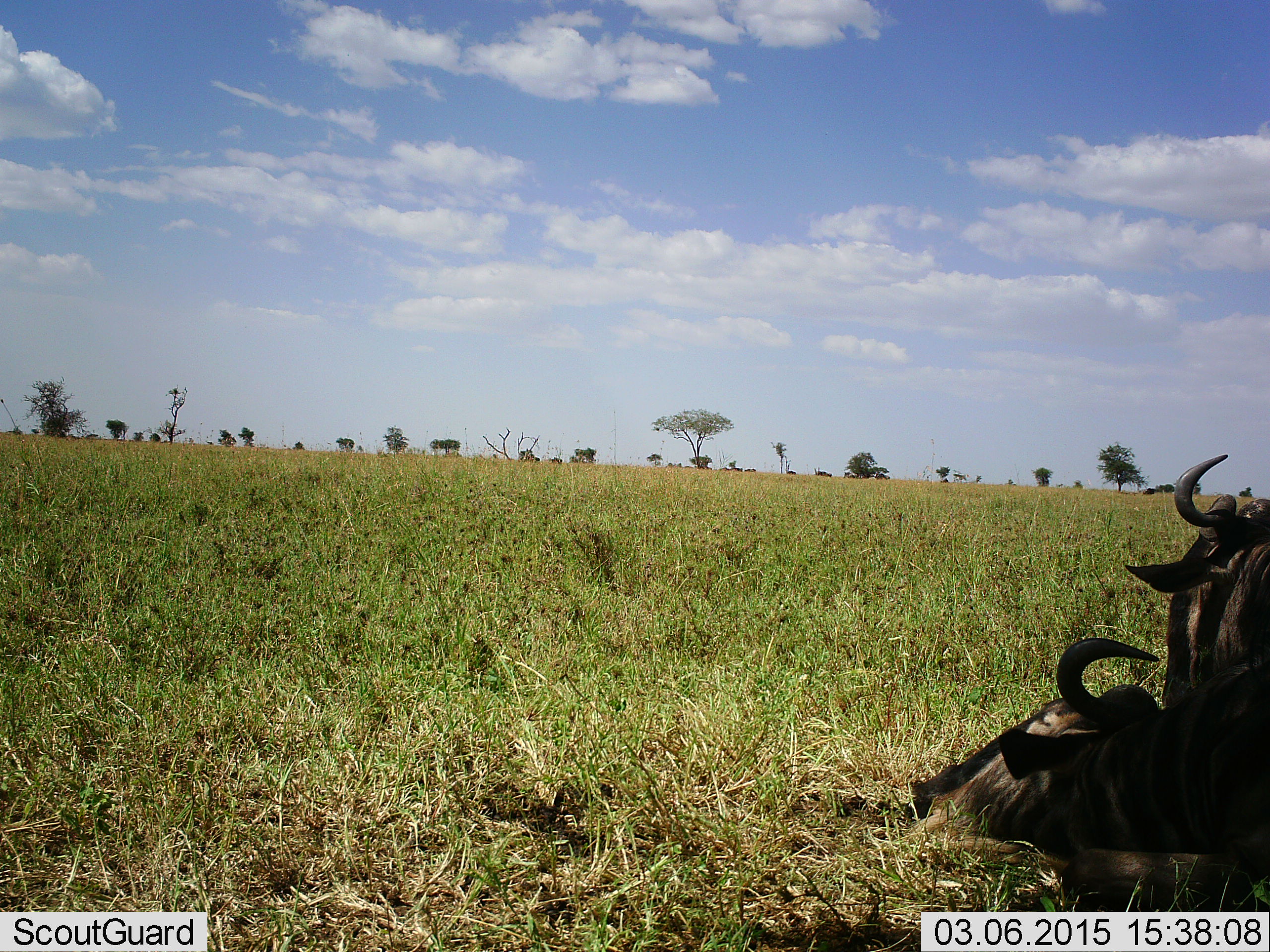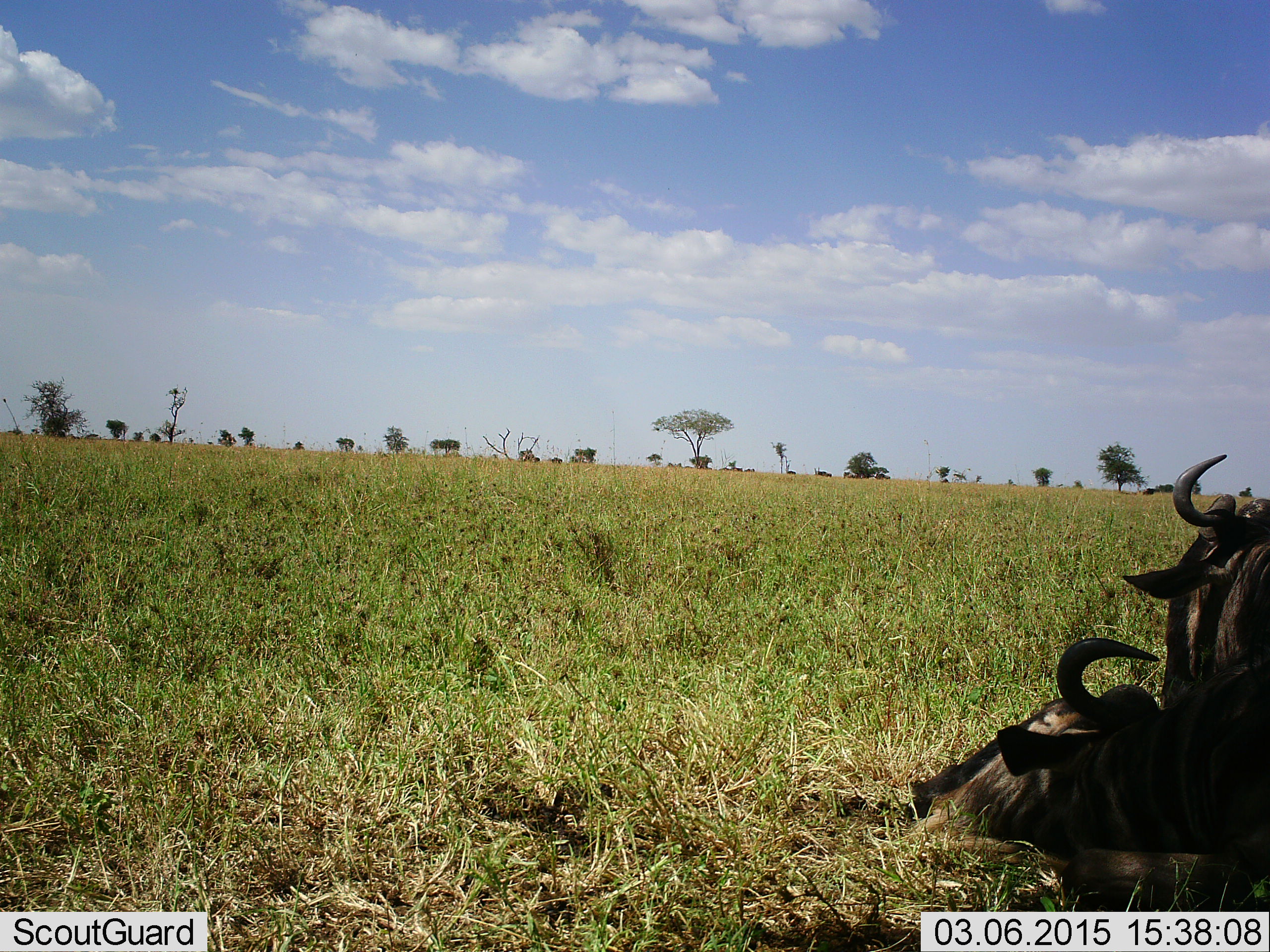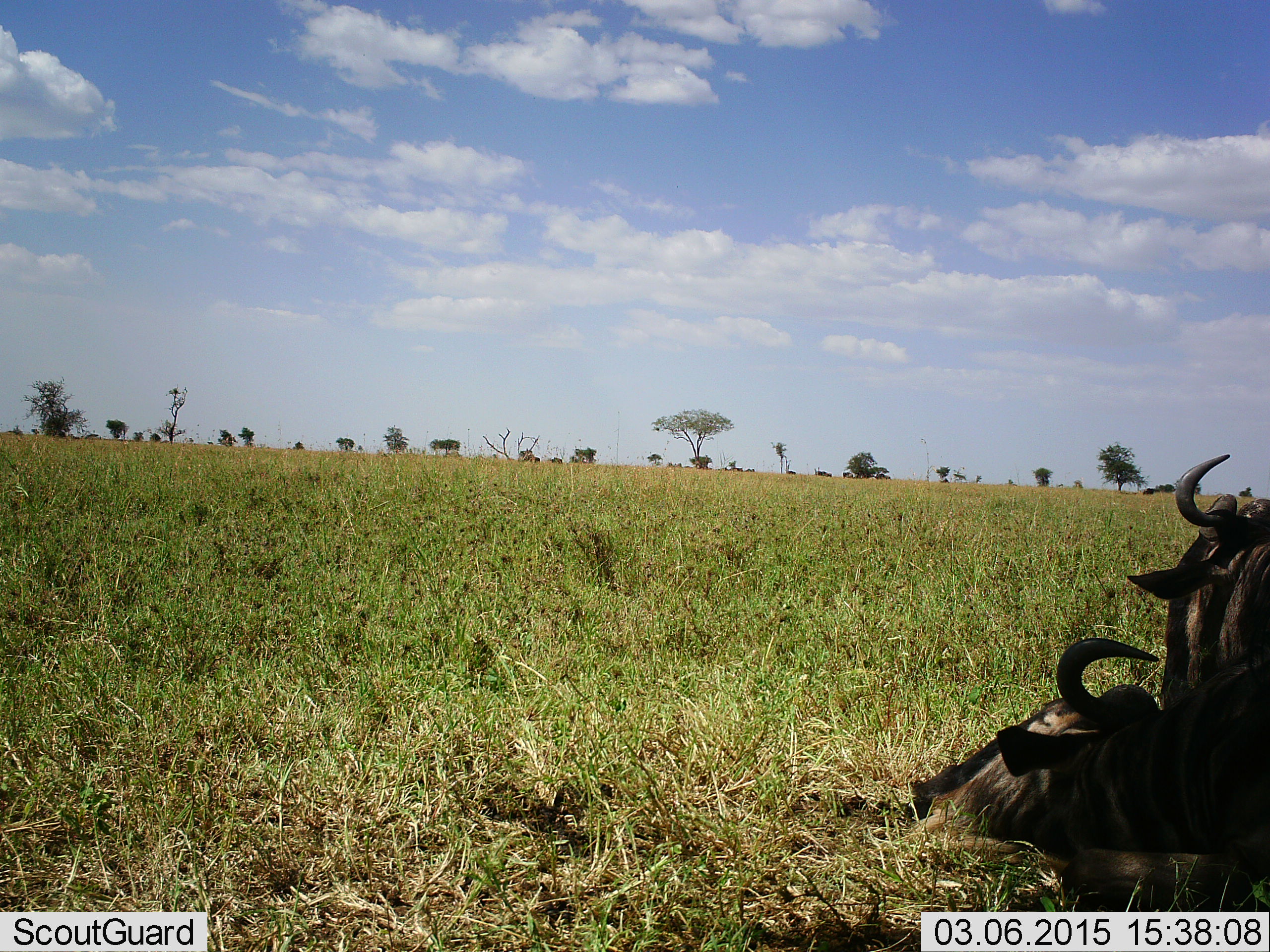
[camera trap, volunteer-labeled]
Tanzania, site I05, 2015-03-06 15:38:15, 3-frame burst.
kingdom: Animalia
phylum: Chordata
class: Mammalia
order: Artiodactyla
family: Bovidae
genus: Connochaetes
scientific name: Connochaetes taurinus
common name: blue wildebeest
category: wildebeest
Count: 2.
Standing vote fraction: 20%.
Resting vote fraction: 90%.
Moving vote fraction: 10%.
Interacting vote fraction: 0%.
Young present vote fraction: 0%.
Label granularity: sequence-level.